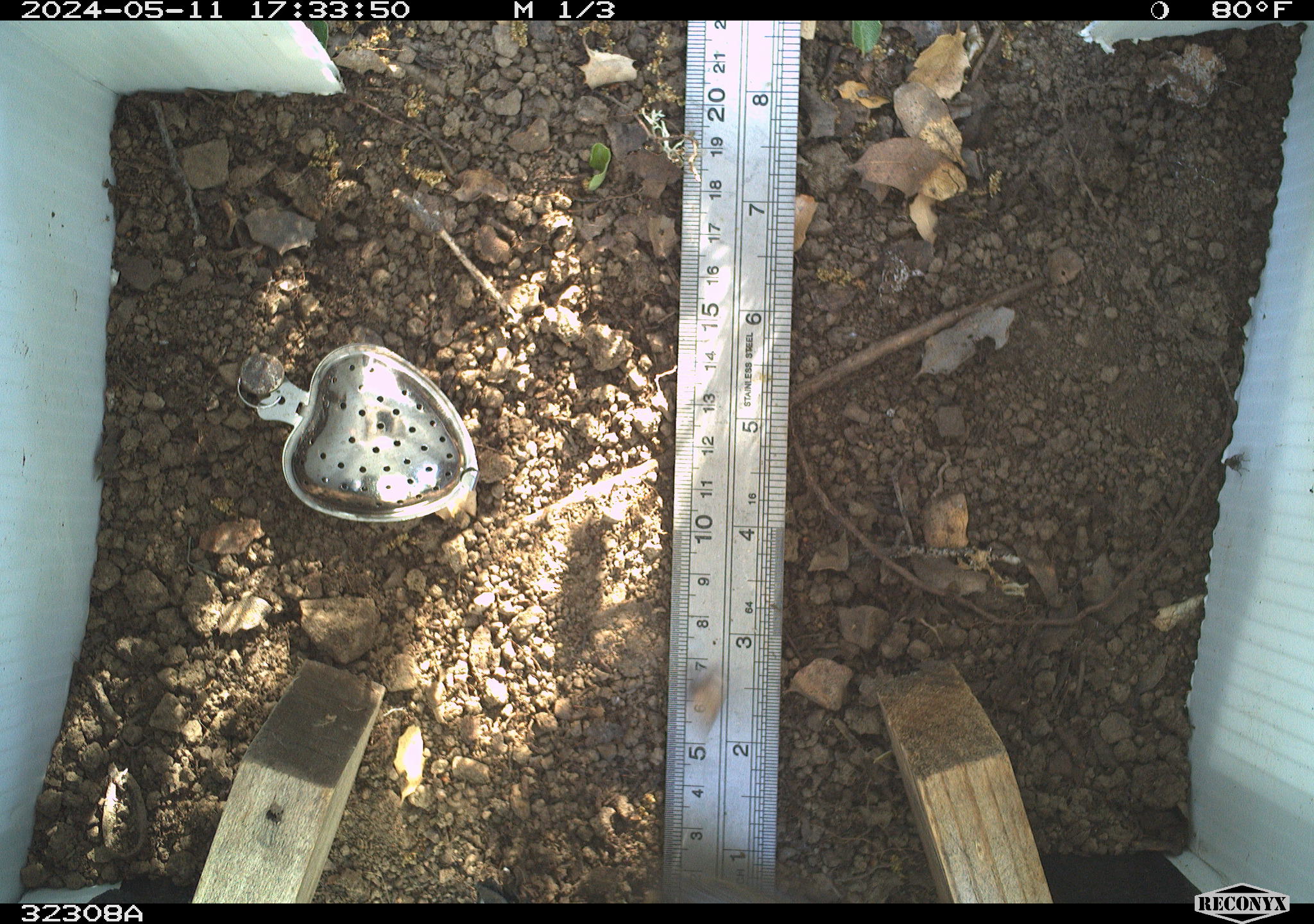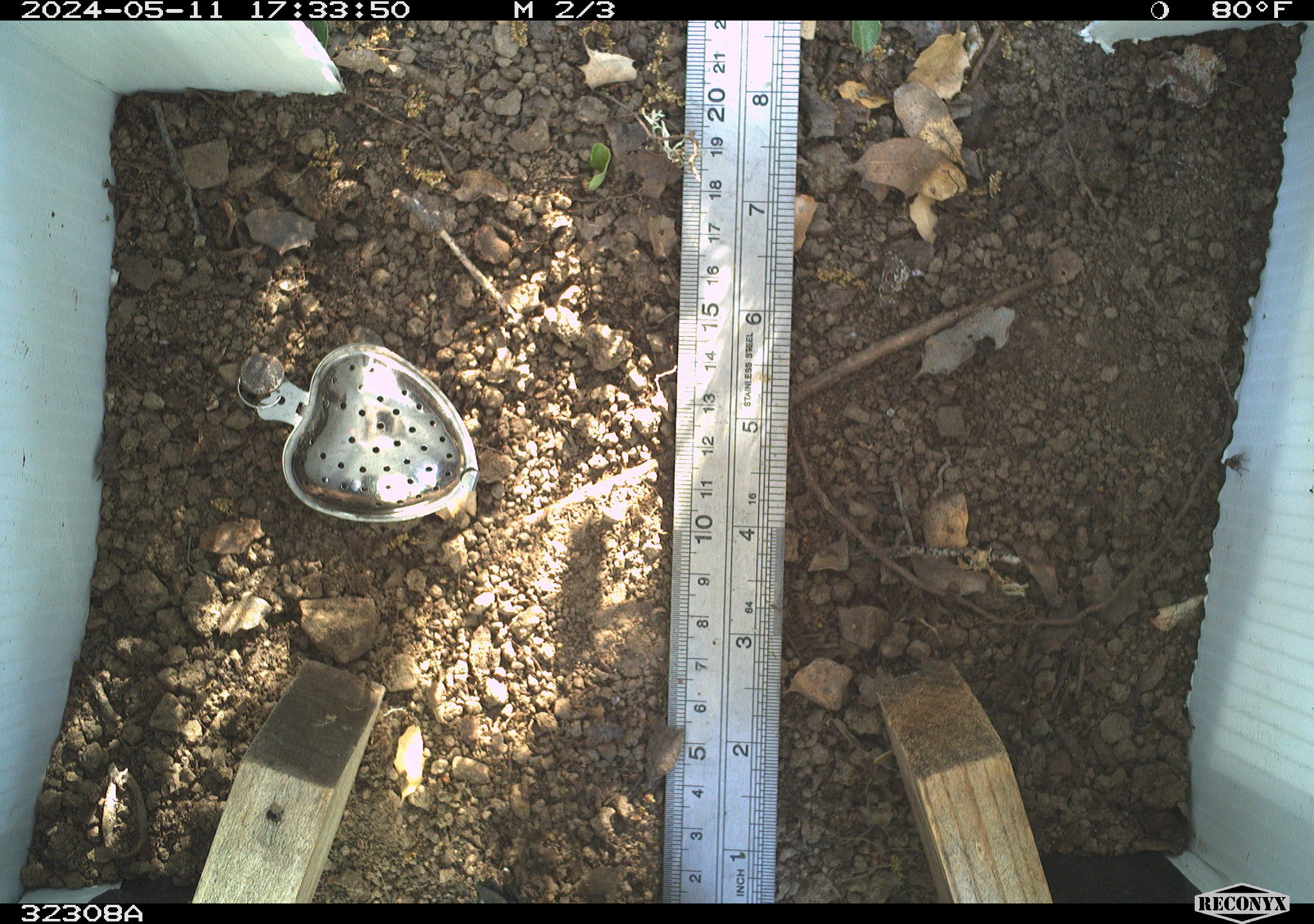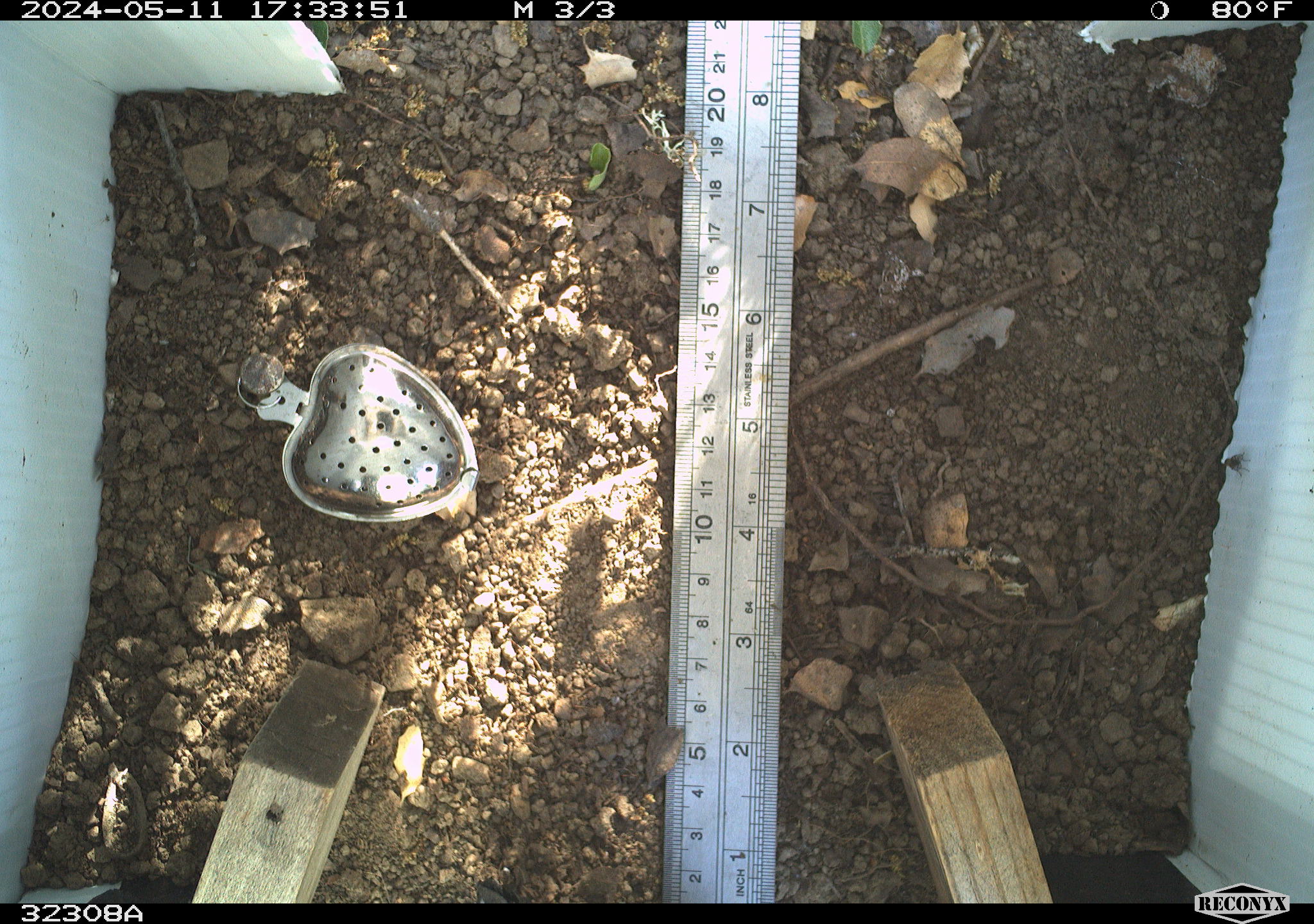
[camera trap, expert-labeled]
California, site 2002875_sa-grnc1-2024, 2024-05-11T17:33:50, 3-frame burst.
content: unidentified animal